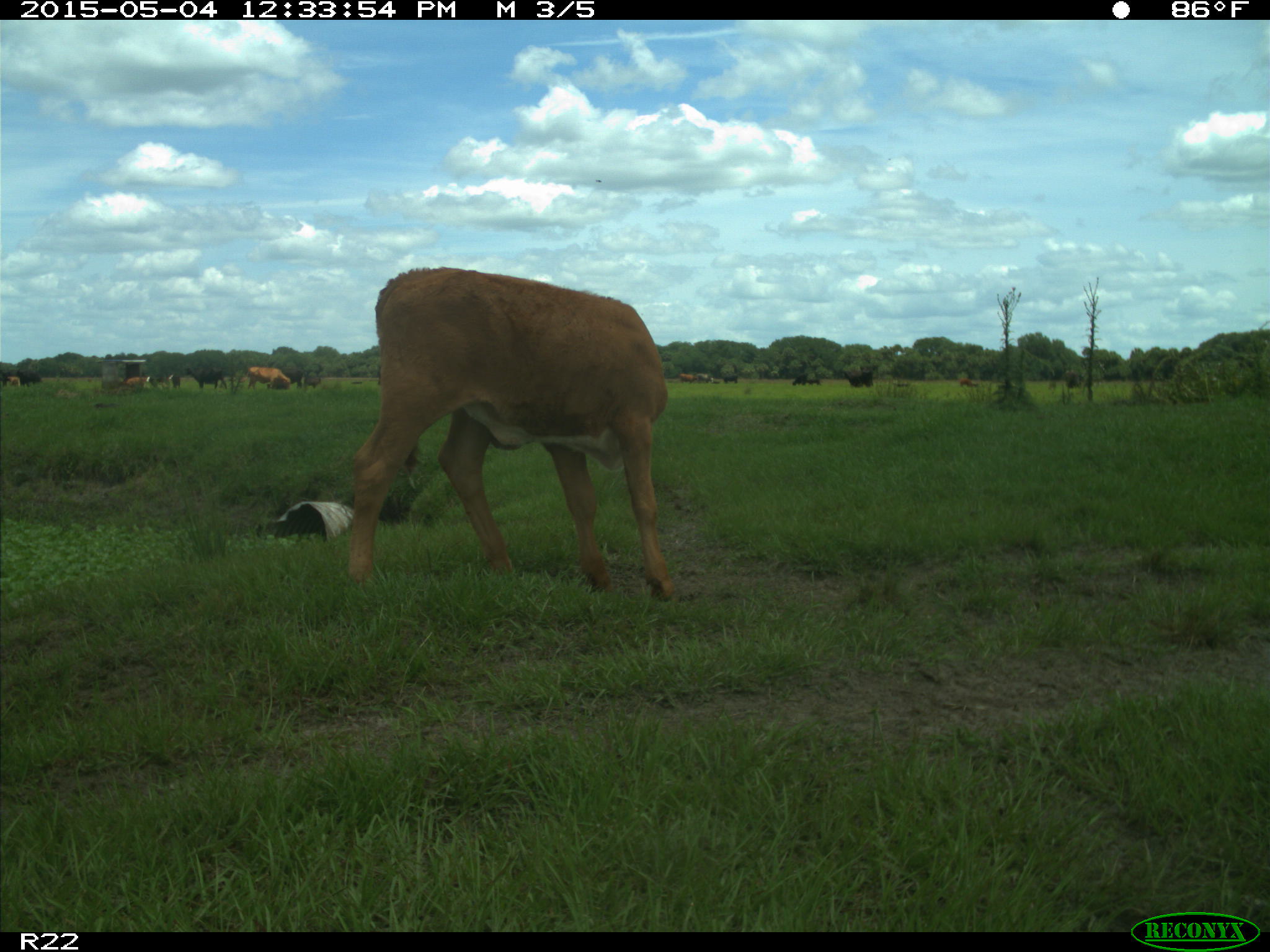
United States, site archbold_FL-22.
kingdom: Animalia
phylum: Chordata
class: Mammalia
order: Artiodactyla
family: Bovidae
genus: Bos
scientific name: Bos taurus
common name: domestic cow